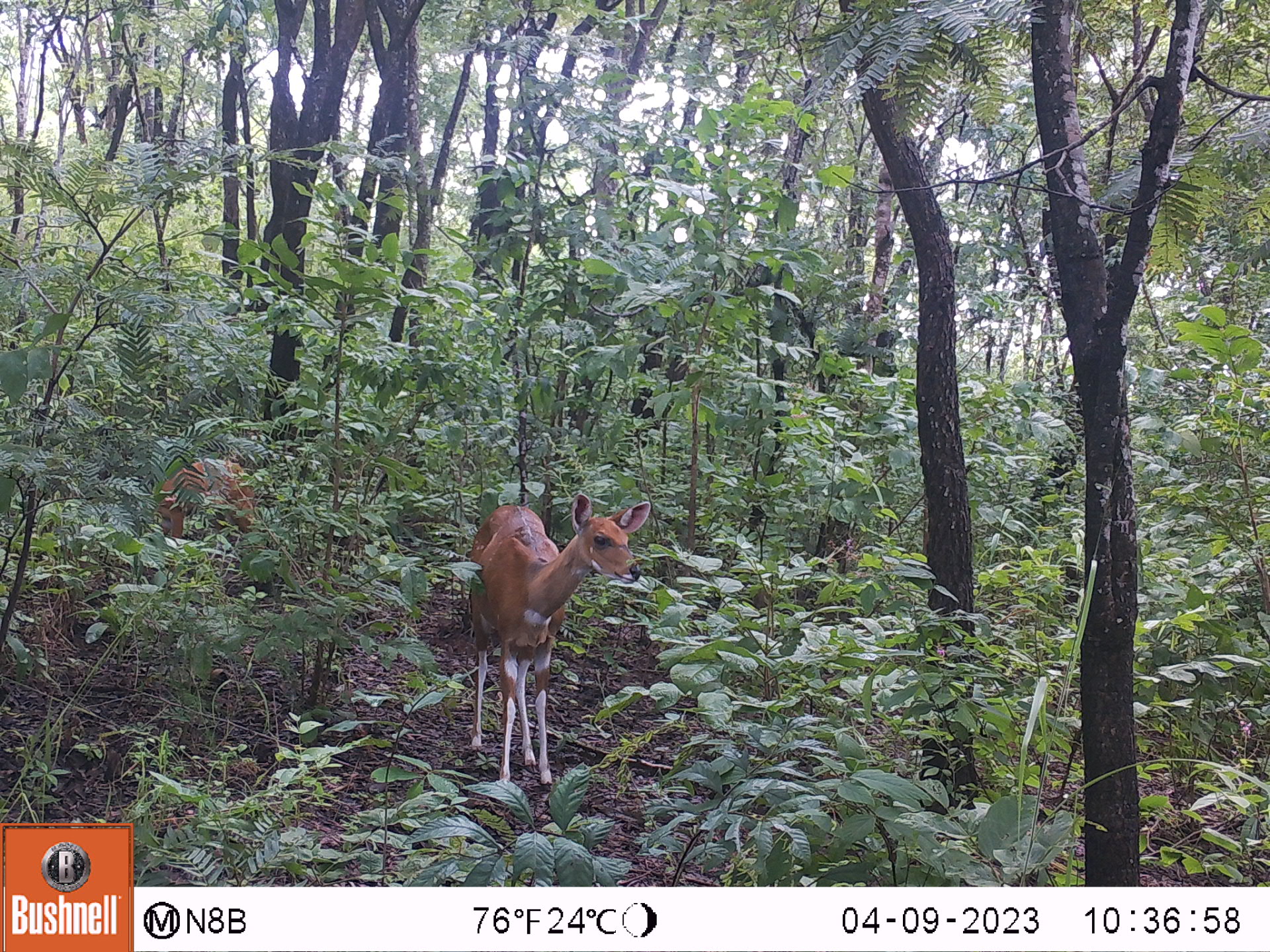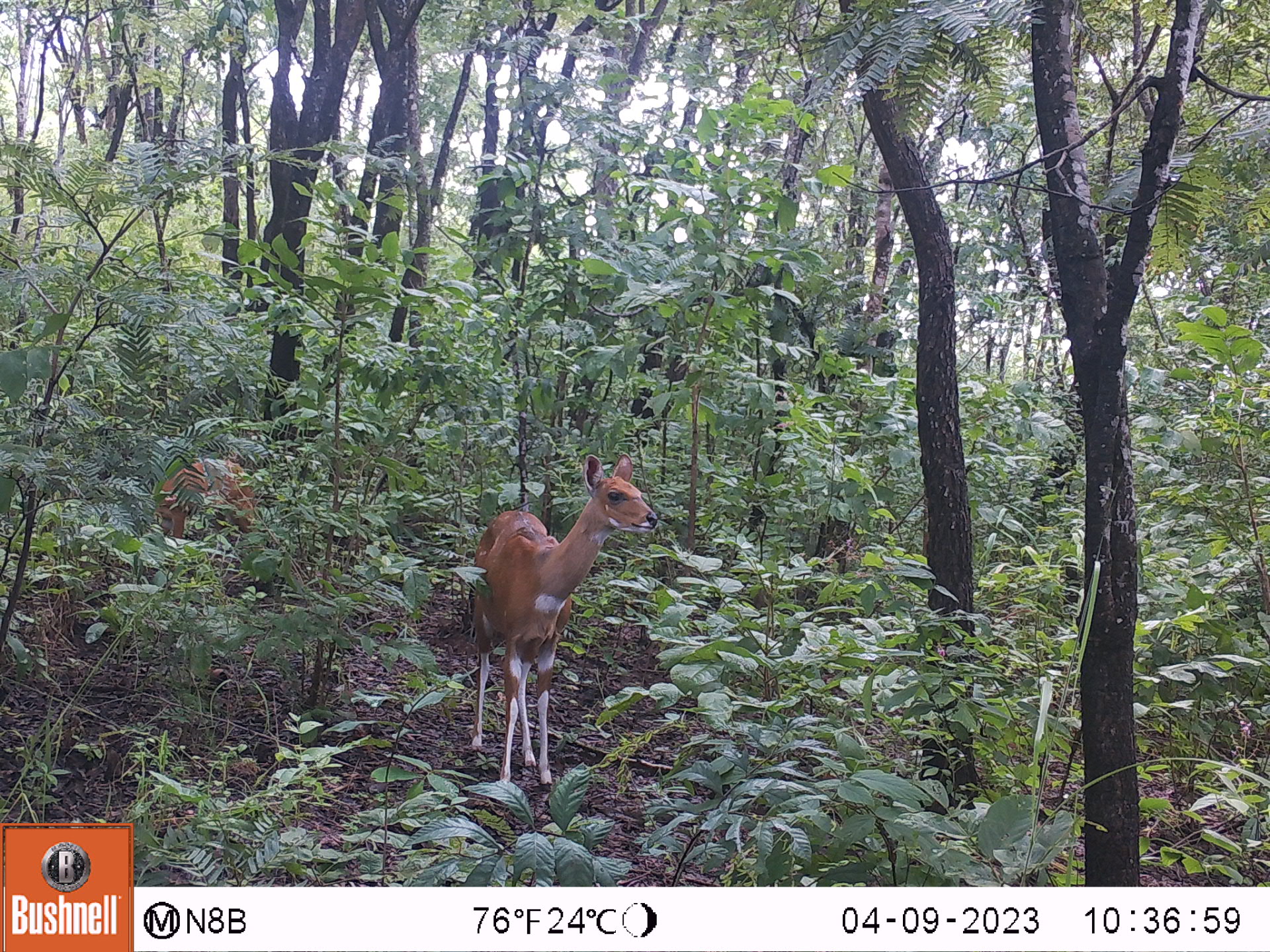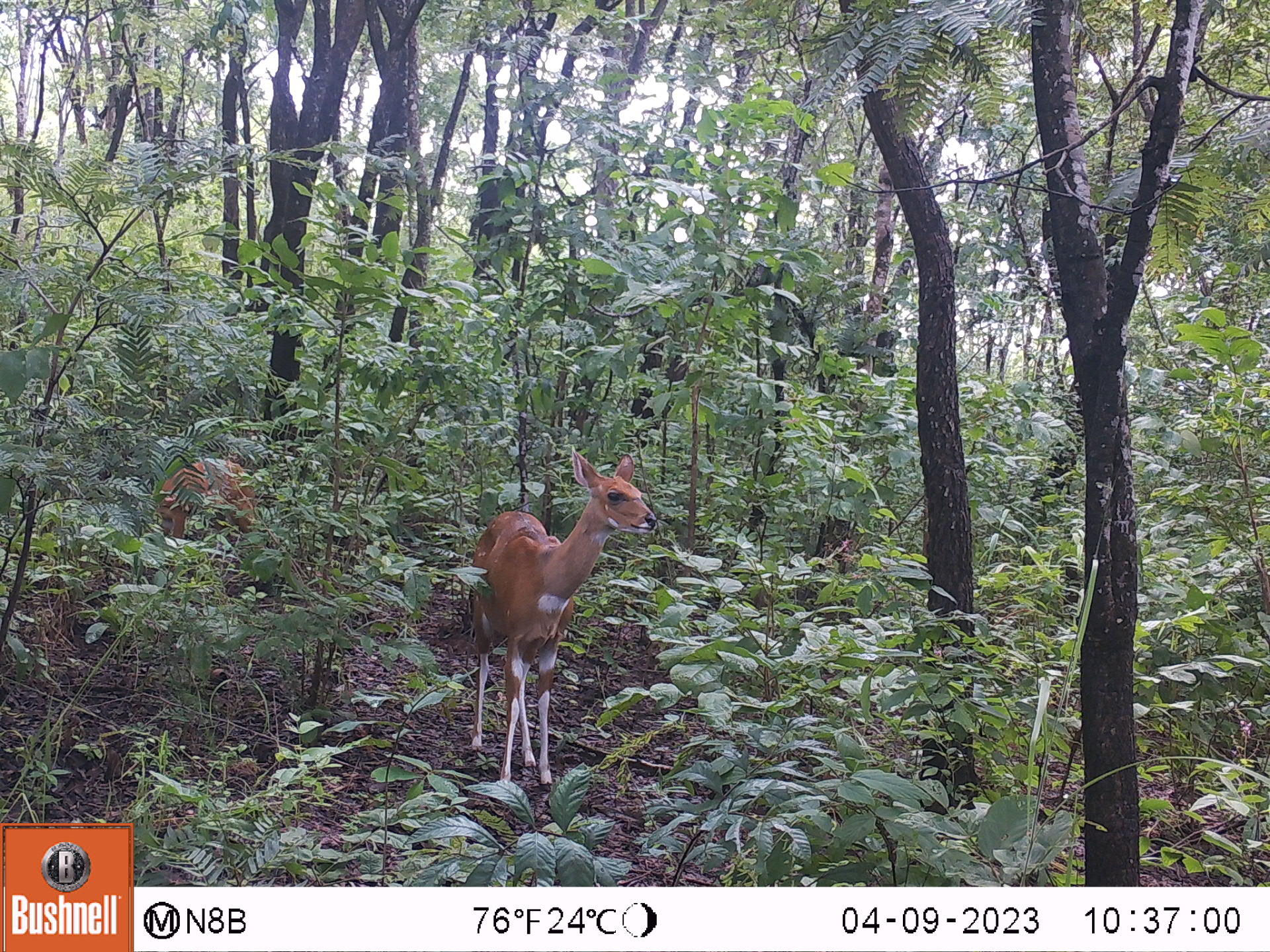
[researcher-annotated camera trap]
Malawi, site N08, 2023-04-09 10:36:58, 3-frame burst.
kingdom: Animalia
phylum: Chordata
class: Mammalia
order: Artiodactyla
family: Bovidae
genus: Tragelaphus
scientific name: Tragelaphus sylvaticus sylvaticus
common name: cape bushbuck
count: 2